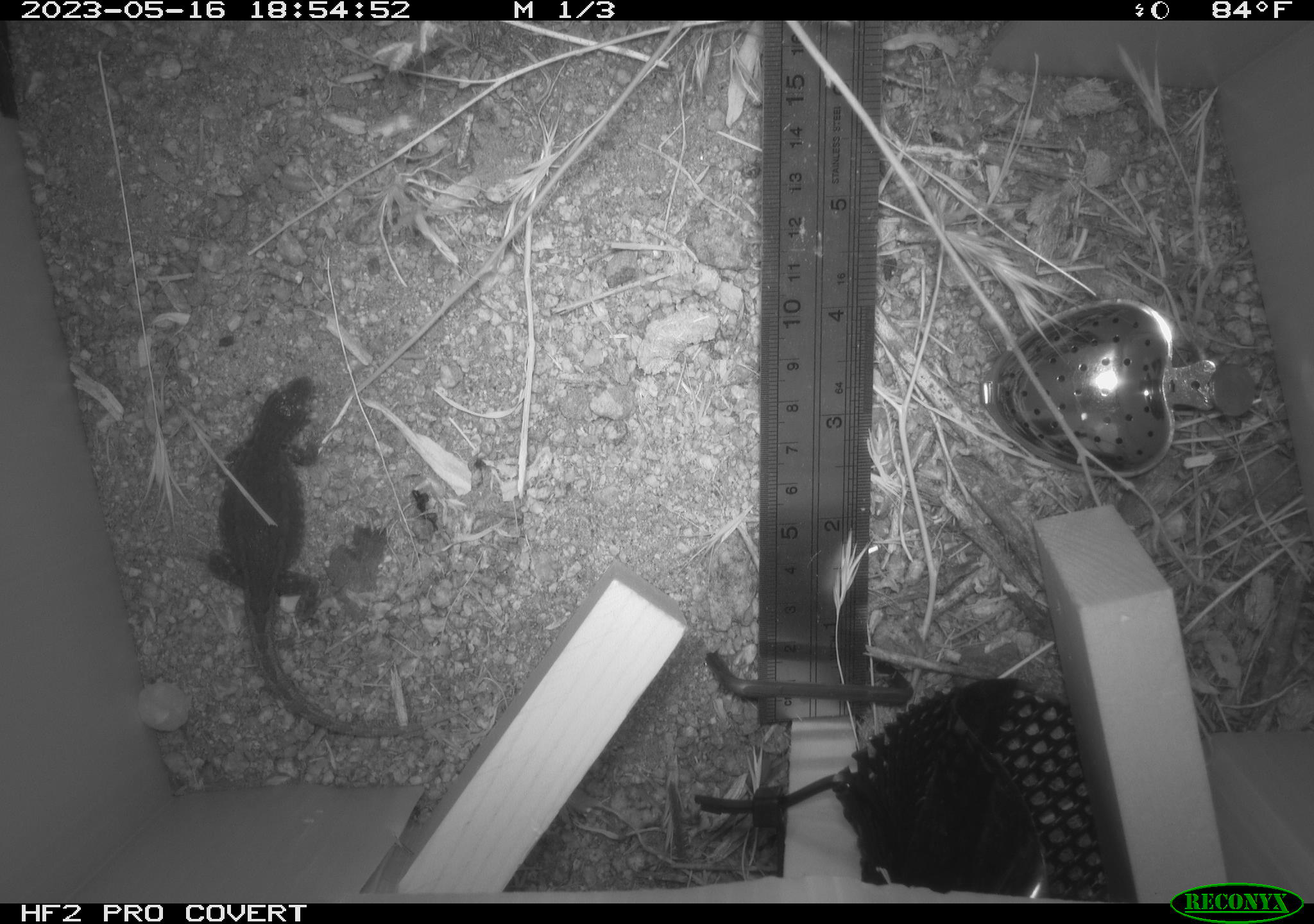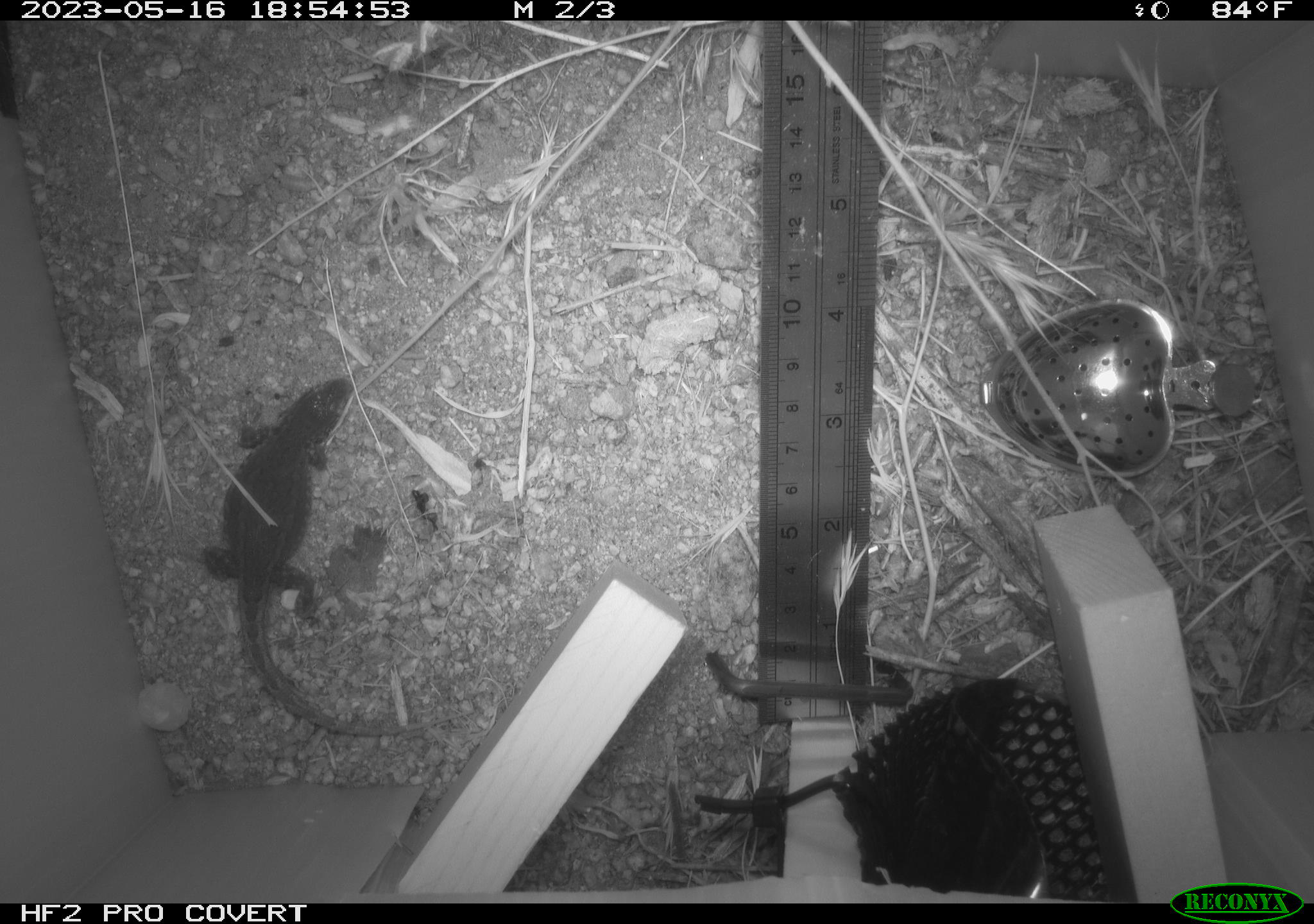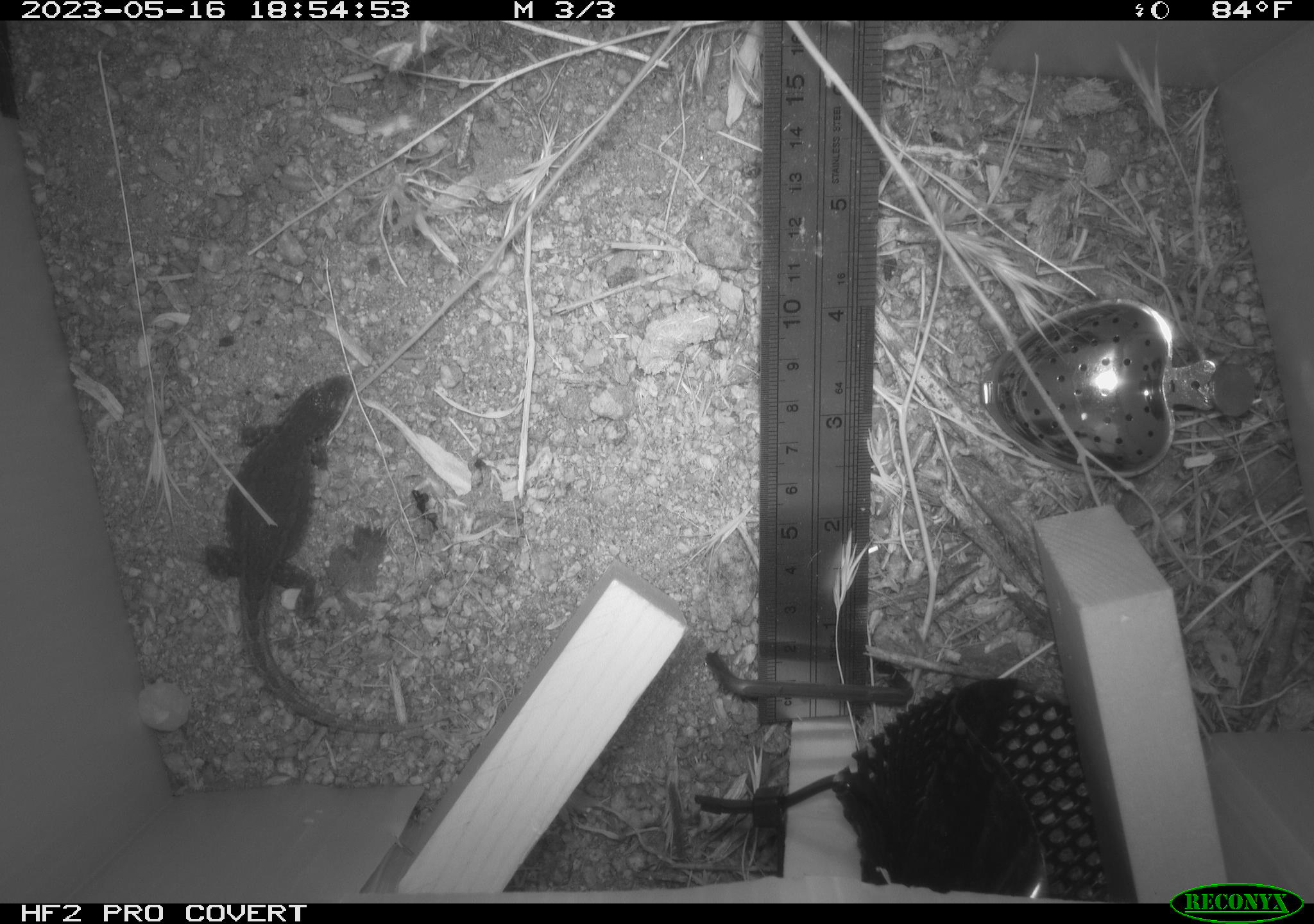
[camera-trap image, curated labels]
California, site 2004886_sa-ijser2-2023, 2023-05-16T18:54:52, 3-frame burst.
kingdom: Animalia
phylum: Chordata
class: Reptilia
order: Squamata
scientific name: Squamata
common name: lizards and snakes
Lizards and snakes (Squamata).